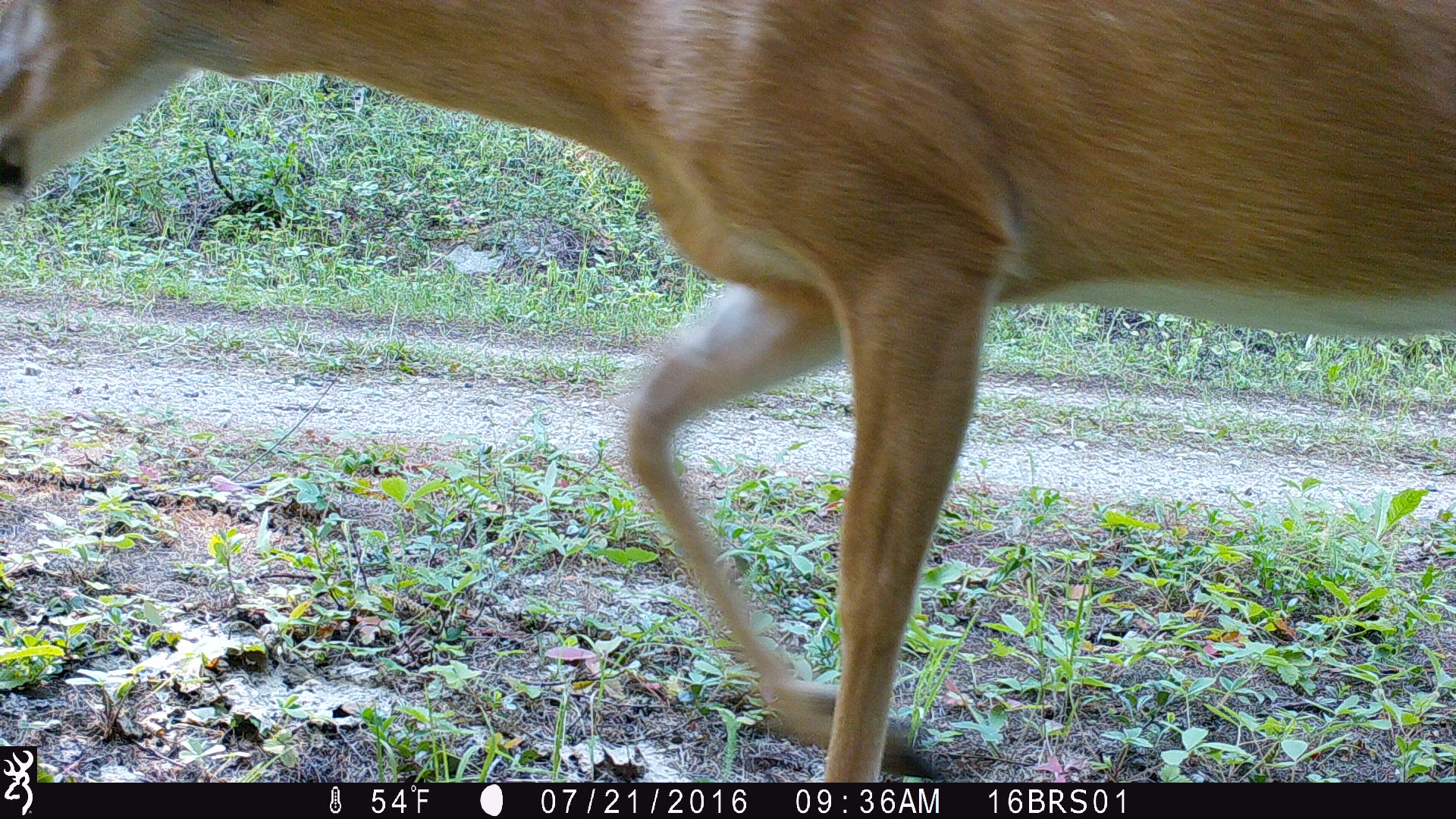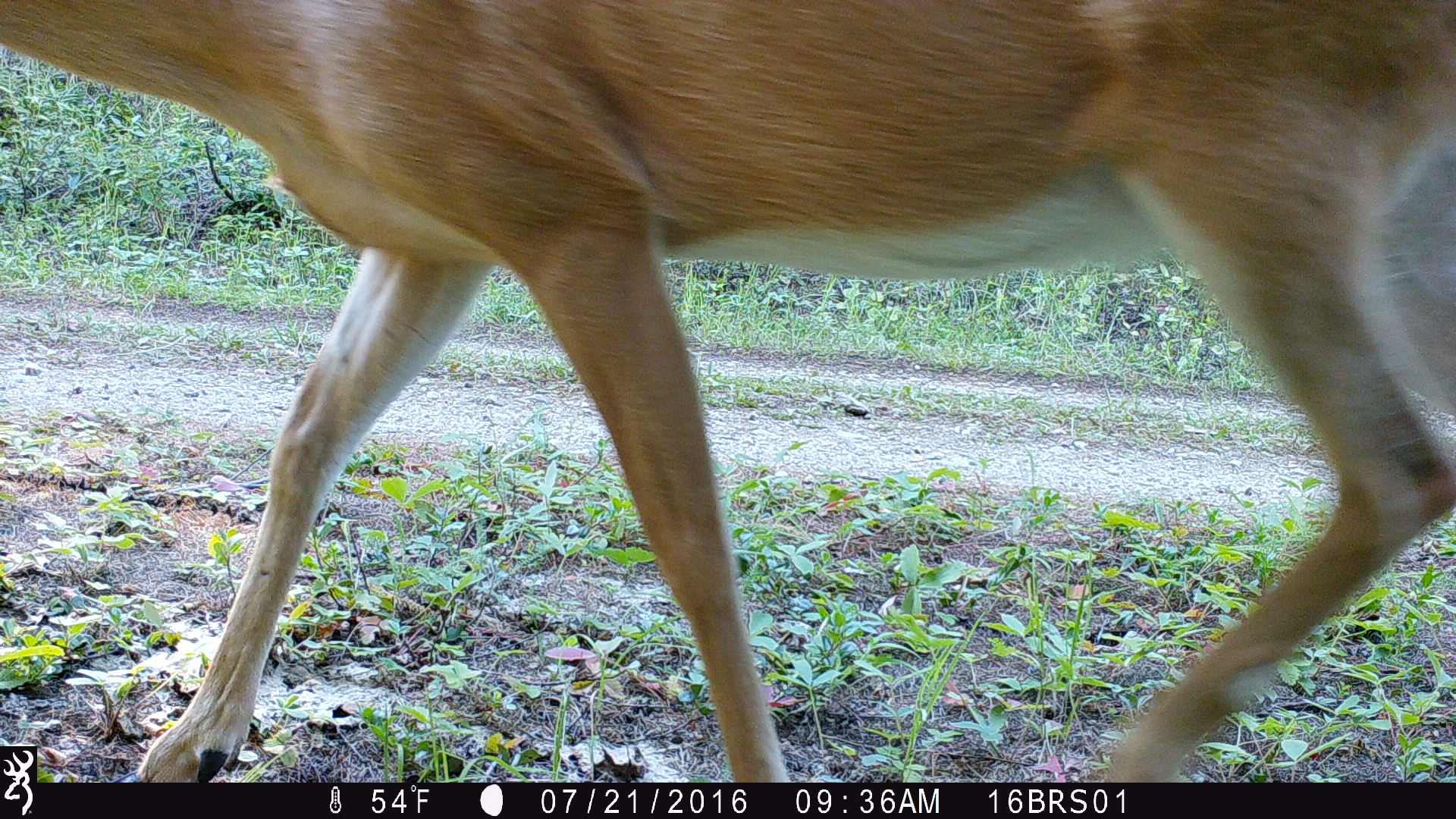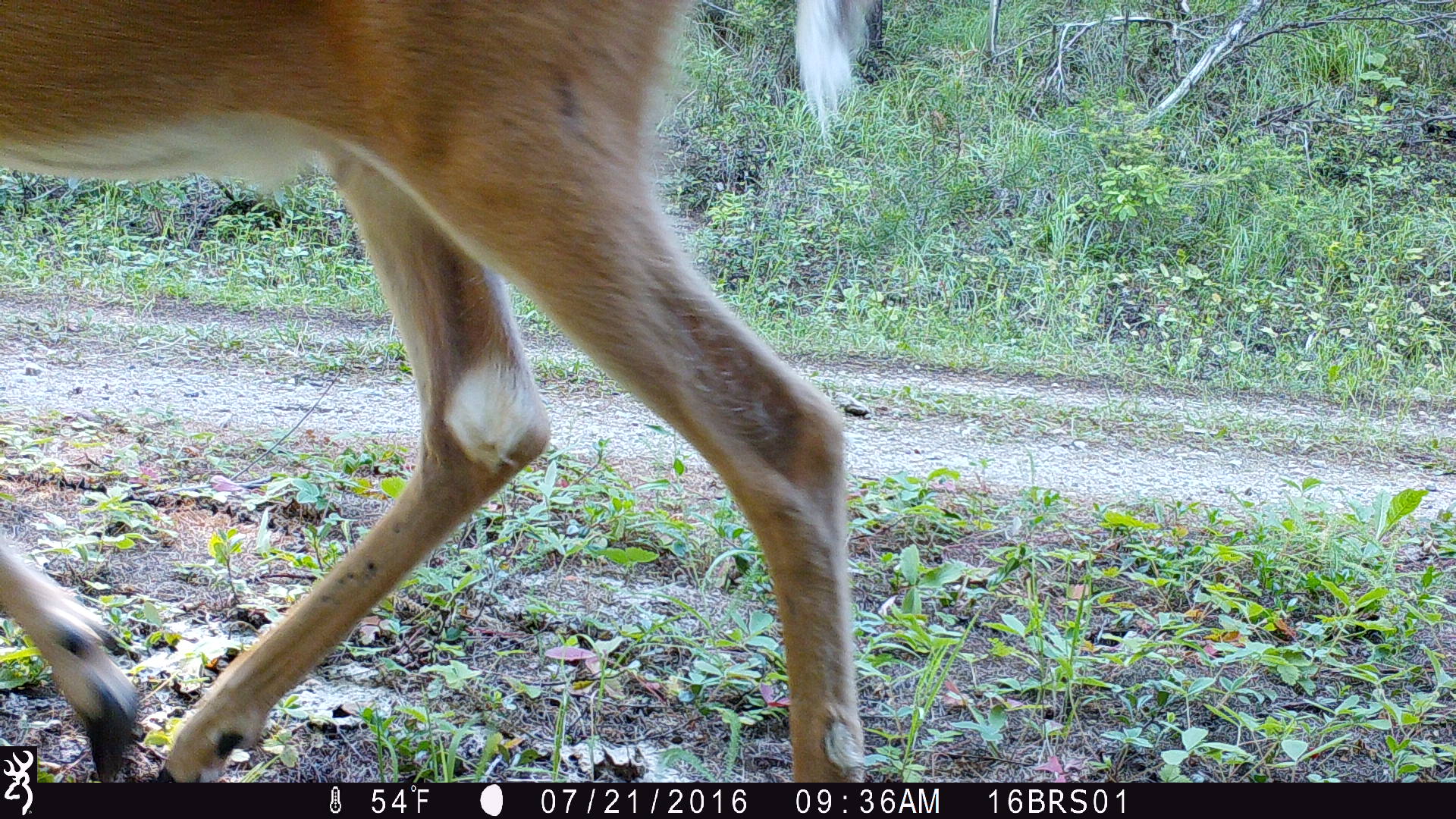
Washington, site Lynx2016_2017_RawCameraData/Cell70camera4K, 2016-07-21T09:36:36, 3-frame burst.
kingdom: Animalia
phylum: Chordata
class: Mammalia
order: Artiodactyla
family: Cervidae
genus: Odocoileus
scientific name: Odocoileus virginianus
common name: white-tailed deer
Odocoileus virginianus (white-tailed deer). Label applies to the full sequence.